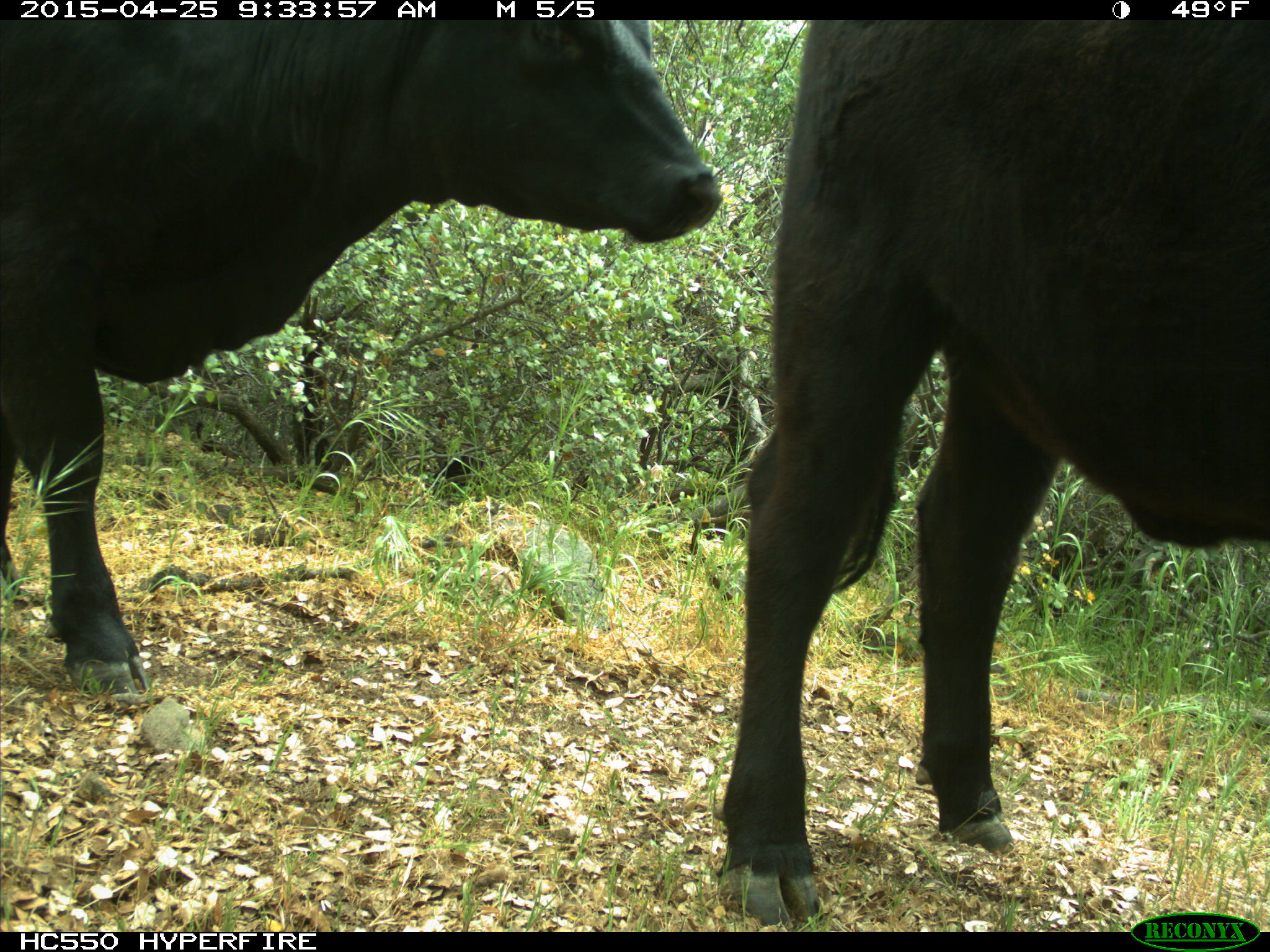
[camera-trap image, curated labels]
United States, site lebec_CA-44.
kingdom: Animalia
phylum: Chordata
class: Mammalia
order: Artiodactyla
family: Suidae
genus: Sus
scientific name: Sus scrofa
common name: wild boar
Sus scrofa (wild boar).